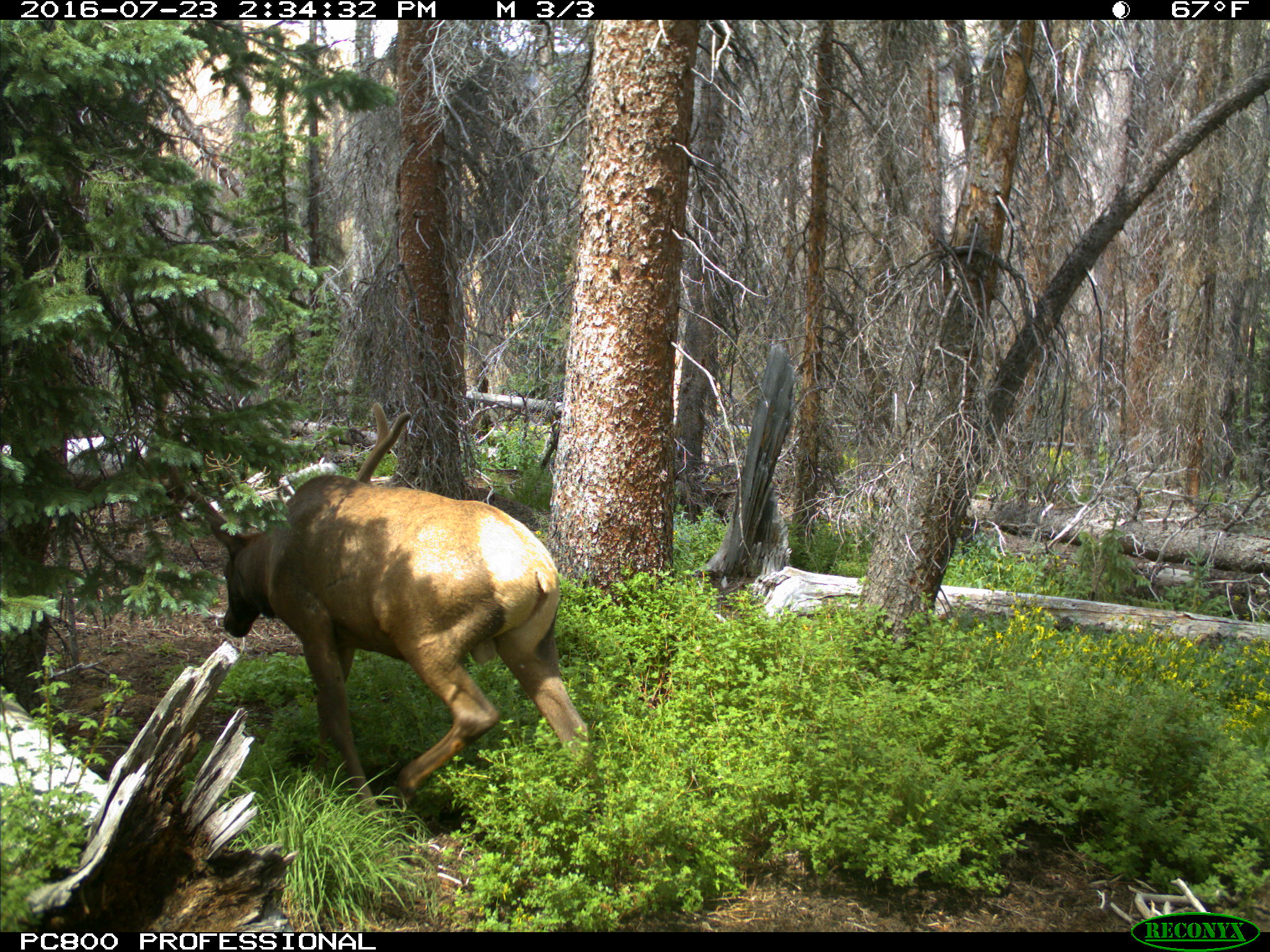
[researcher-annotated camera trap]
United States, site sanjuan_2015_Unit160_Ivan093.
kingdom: Animalia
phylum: Chordata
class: Mammalia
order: Artiodactyla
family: Cervidae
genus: Cervus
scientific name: Cervus elaphus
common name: red deer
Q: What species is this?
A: Cervus elaphus (red deer).